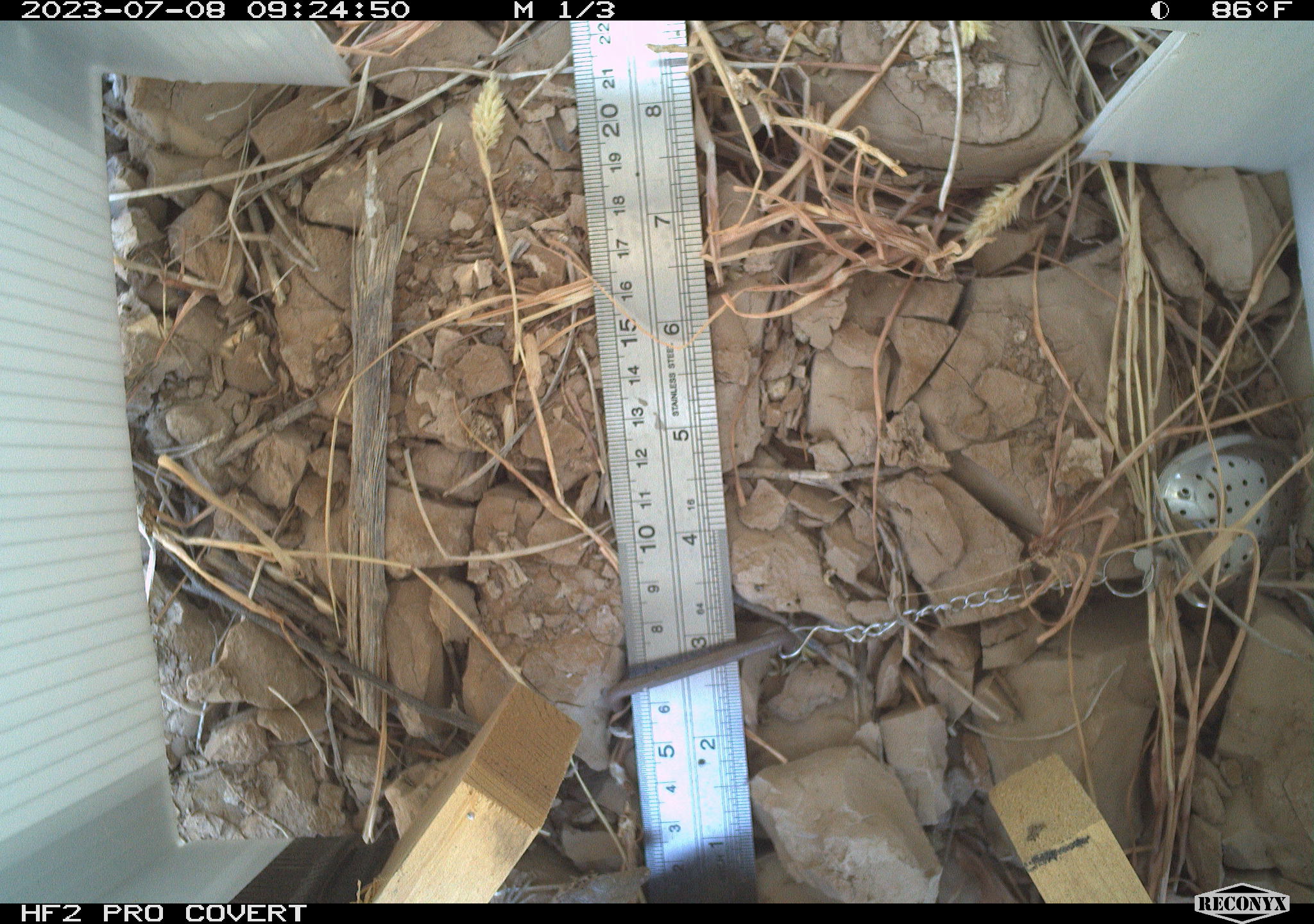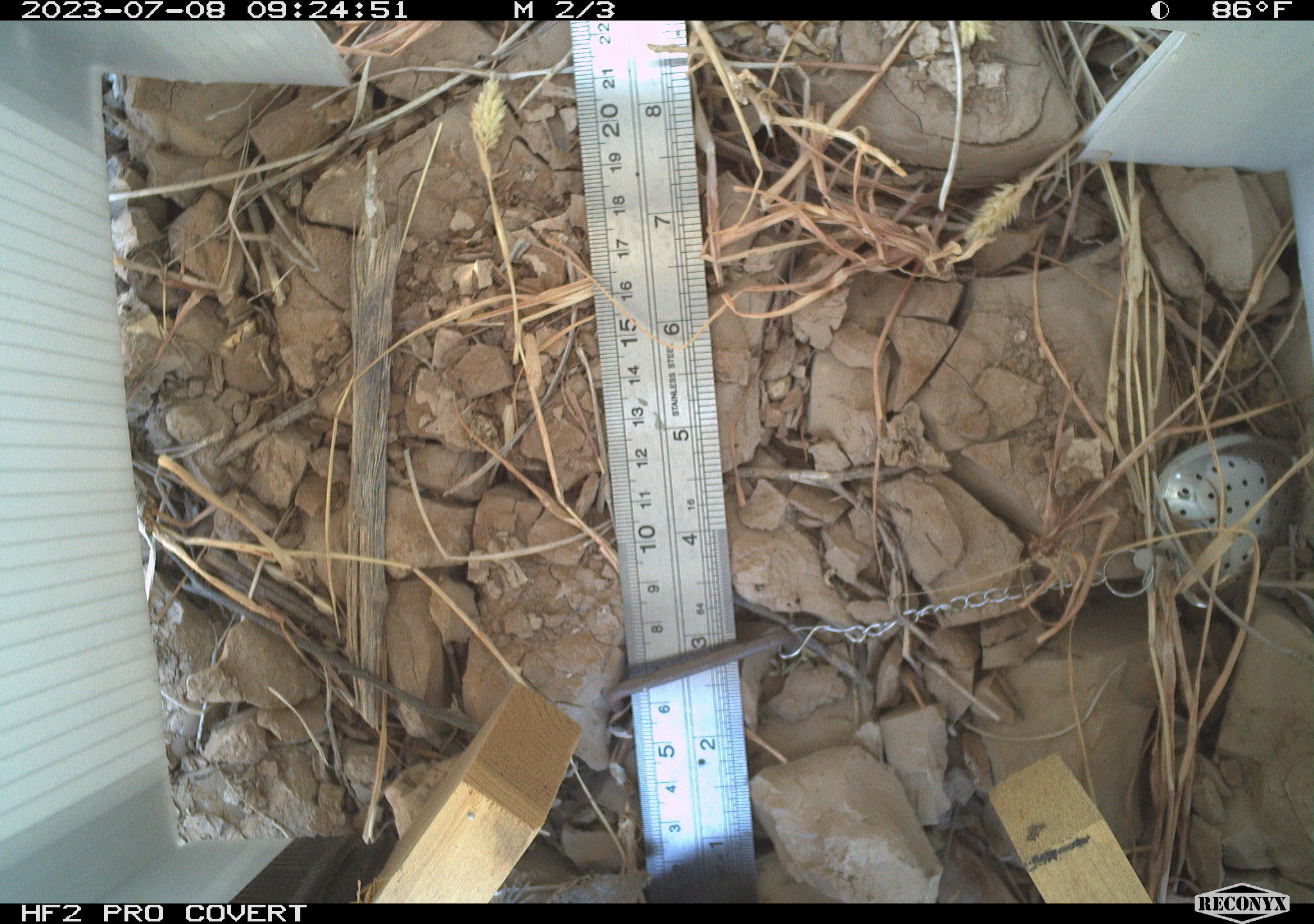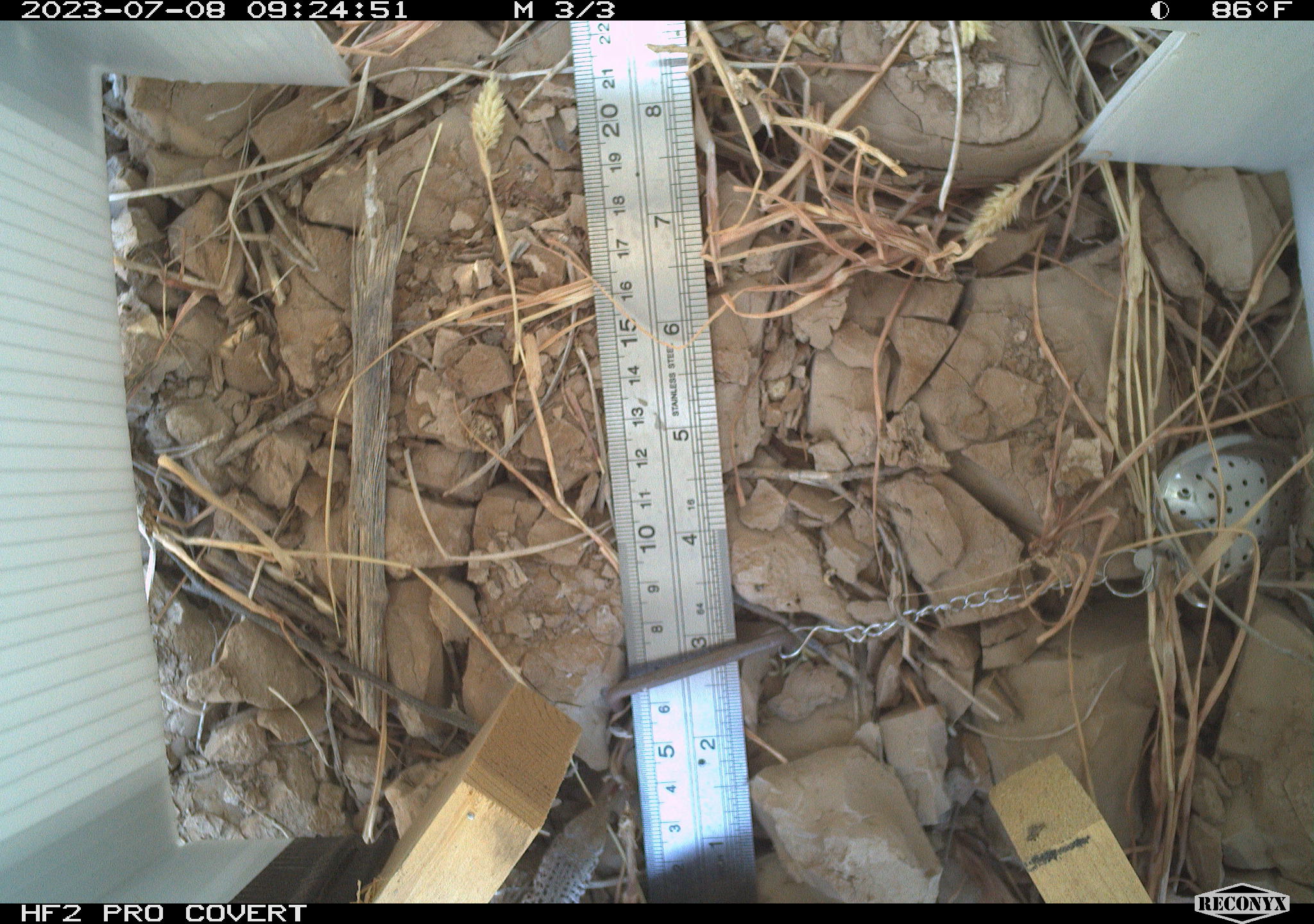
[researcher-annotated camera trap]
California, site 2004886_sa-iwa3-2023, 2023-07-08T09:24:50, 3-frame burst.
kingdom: Animalia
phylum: Chordata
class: Reptilia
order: Squamata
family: Teiidae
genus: Aspidoscelis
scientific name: Aspidoscelis tigris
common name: western whiptail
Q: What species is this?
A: Western whiptail (Aspidoscelis tigris).